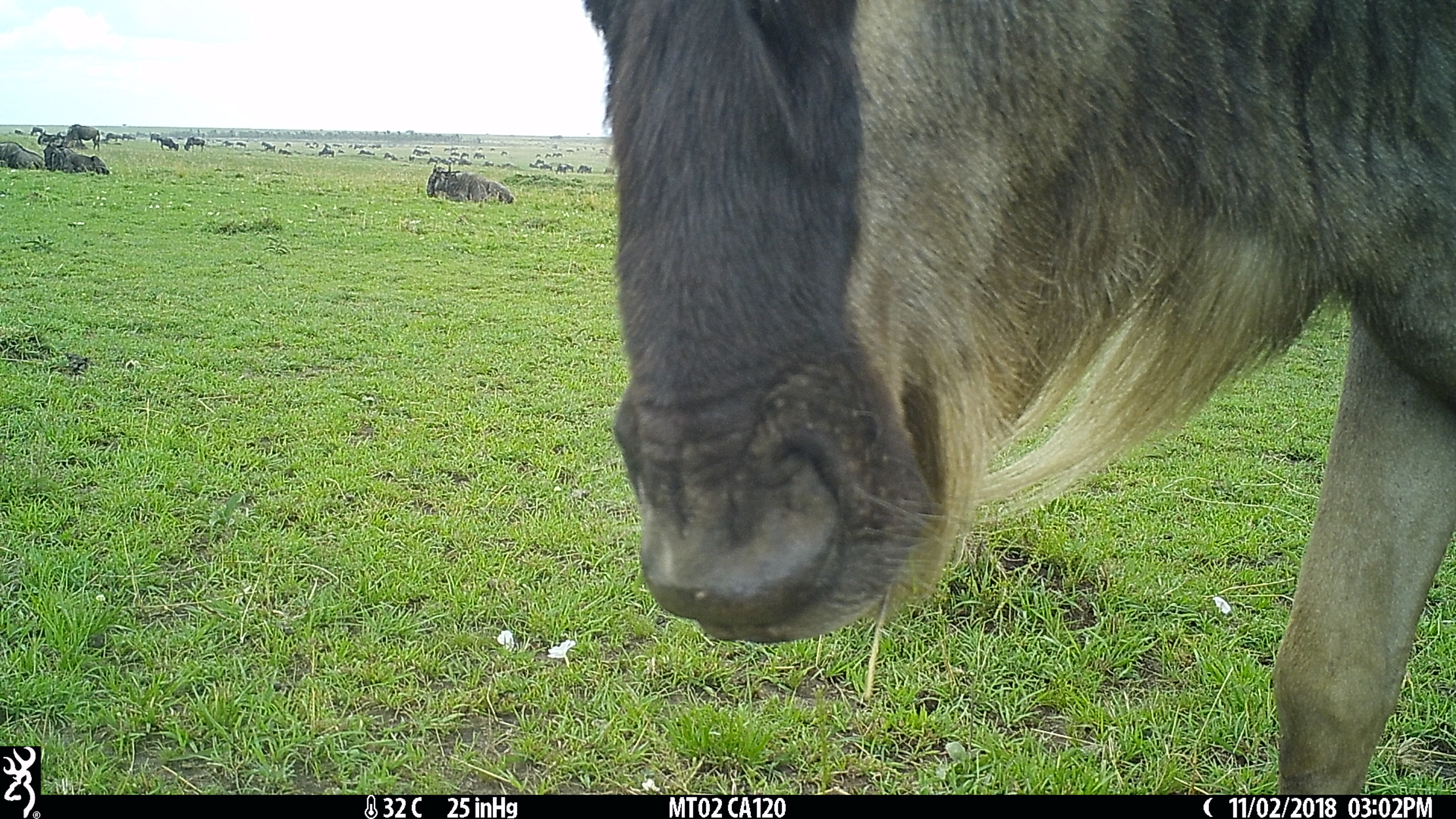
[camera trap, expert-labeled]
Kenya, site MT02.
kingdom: Animalia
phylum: Chordata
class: Mammalia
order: Artiodactyla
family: Bovidae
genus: Connochaetes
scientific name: Connochaetes taurinus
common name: blue wildebeest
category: wildebeest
Wildebeest (blue wildebeest) (Connochaetes taurinus).